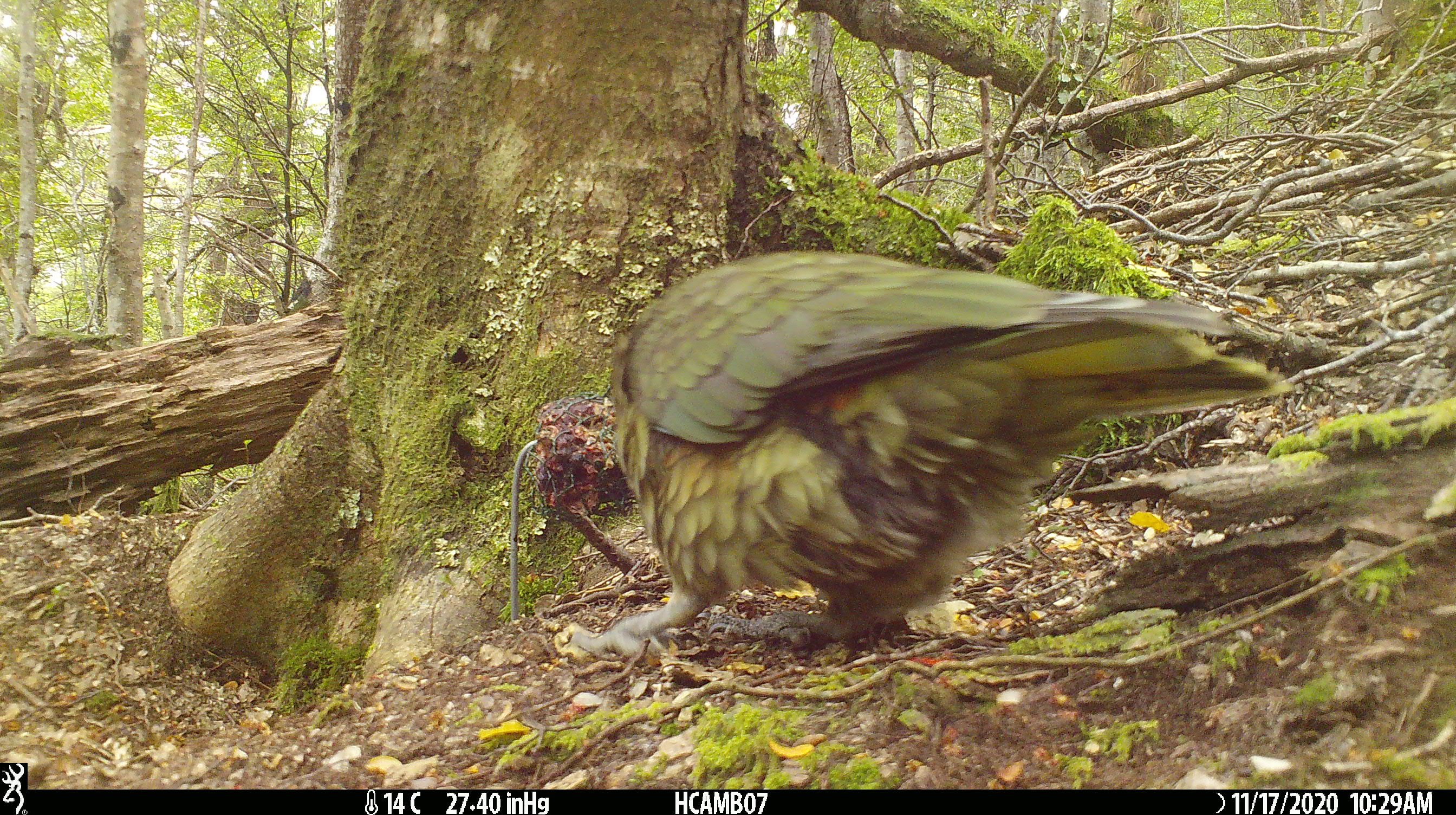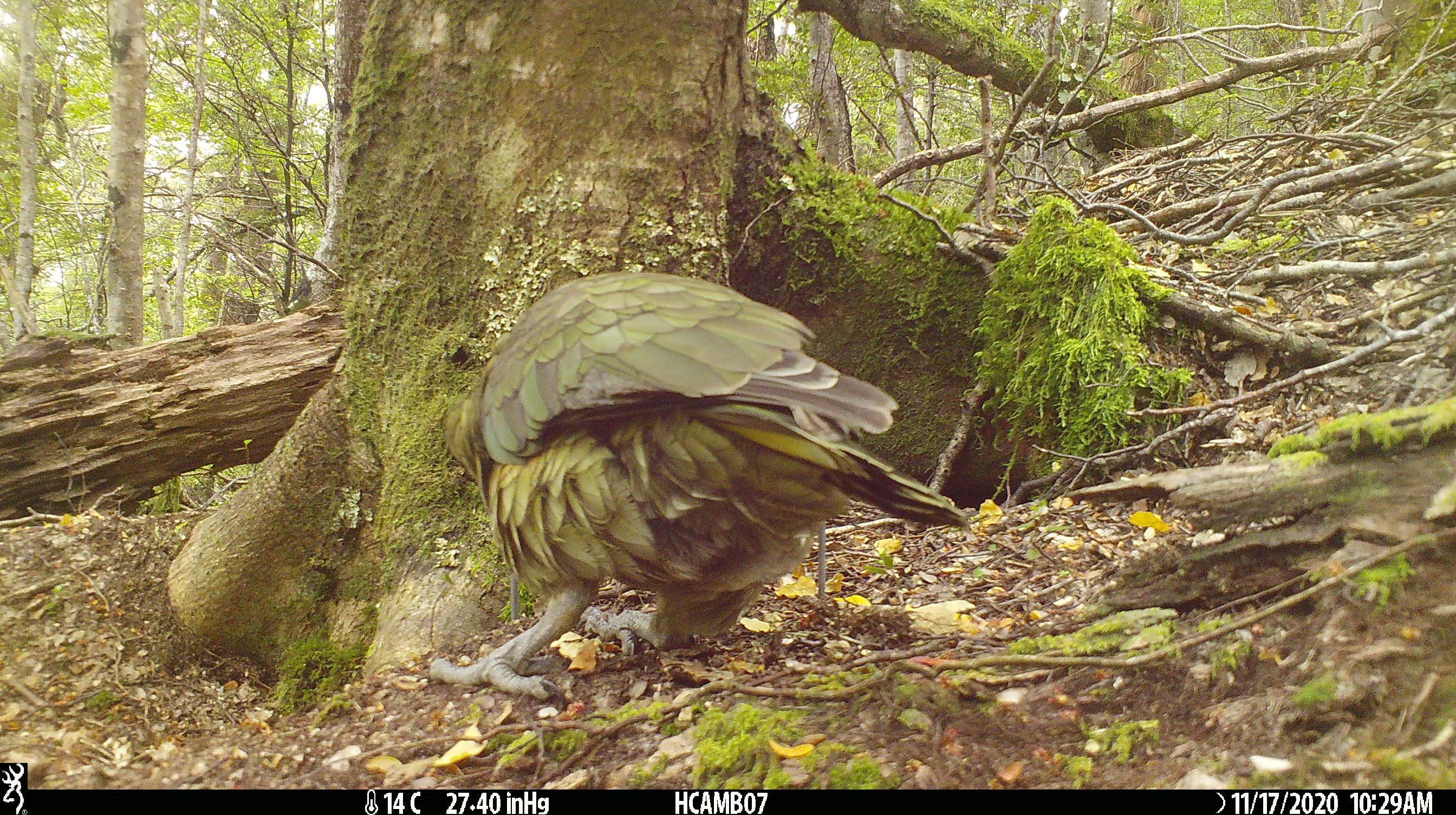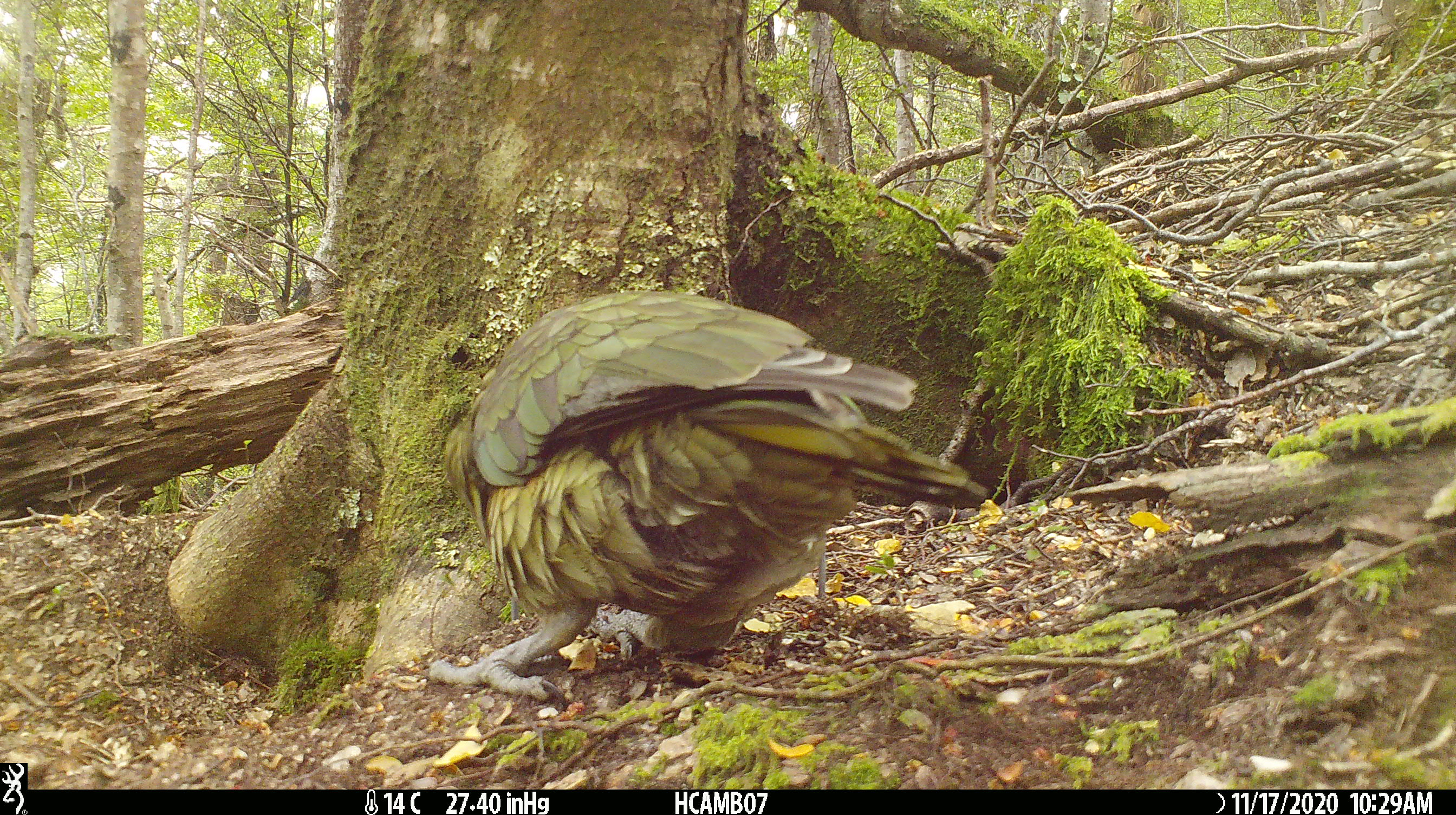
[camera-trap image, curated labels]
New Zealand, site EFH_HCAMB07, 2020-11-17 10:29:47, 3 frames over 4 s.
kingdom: Animalia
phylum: Chordata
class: Aves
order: Psittaciformes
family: Strigopidae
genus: Nestor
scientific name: Nestor notabilis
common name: kea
Kea (Nestor notabilis).